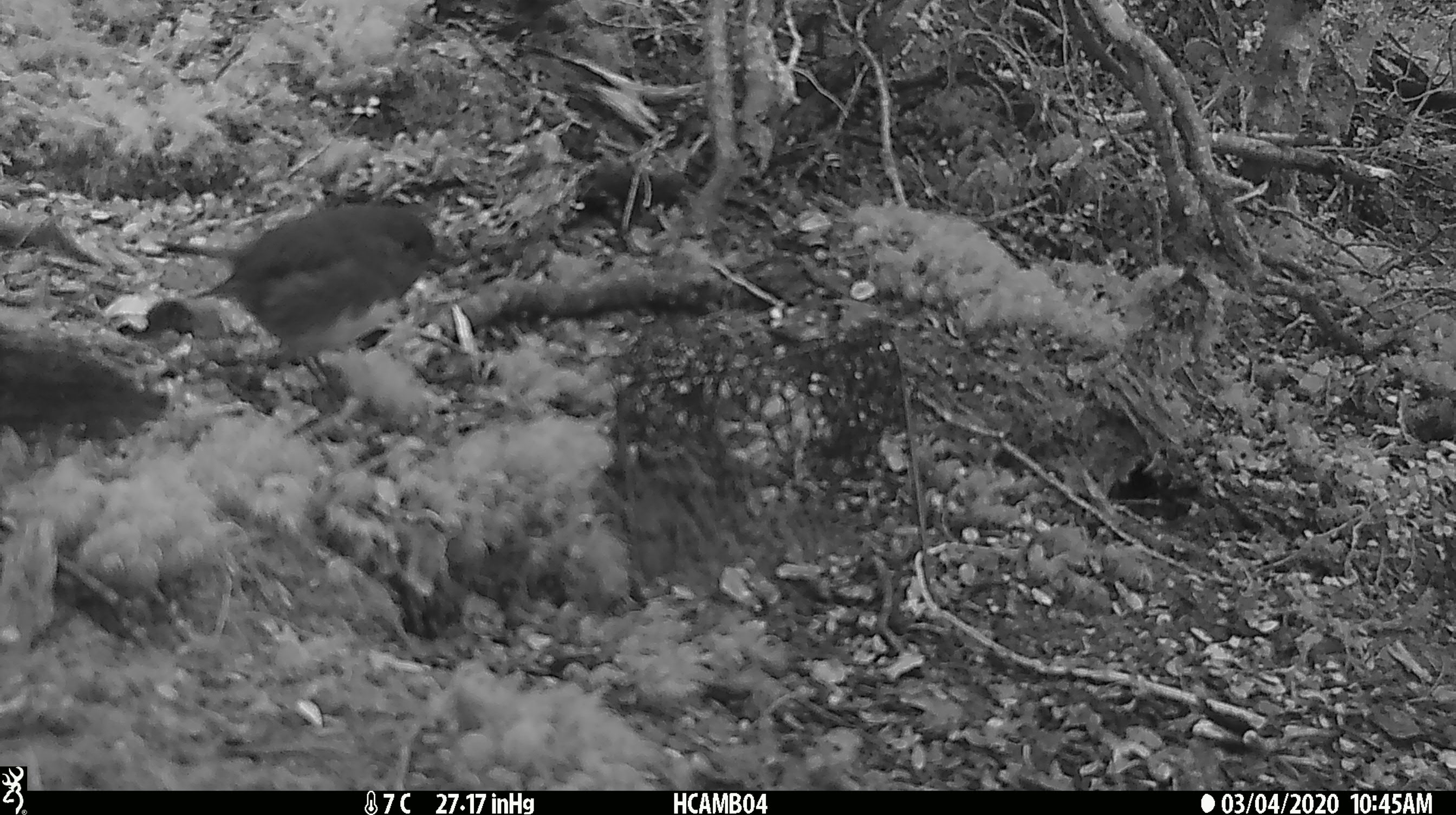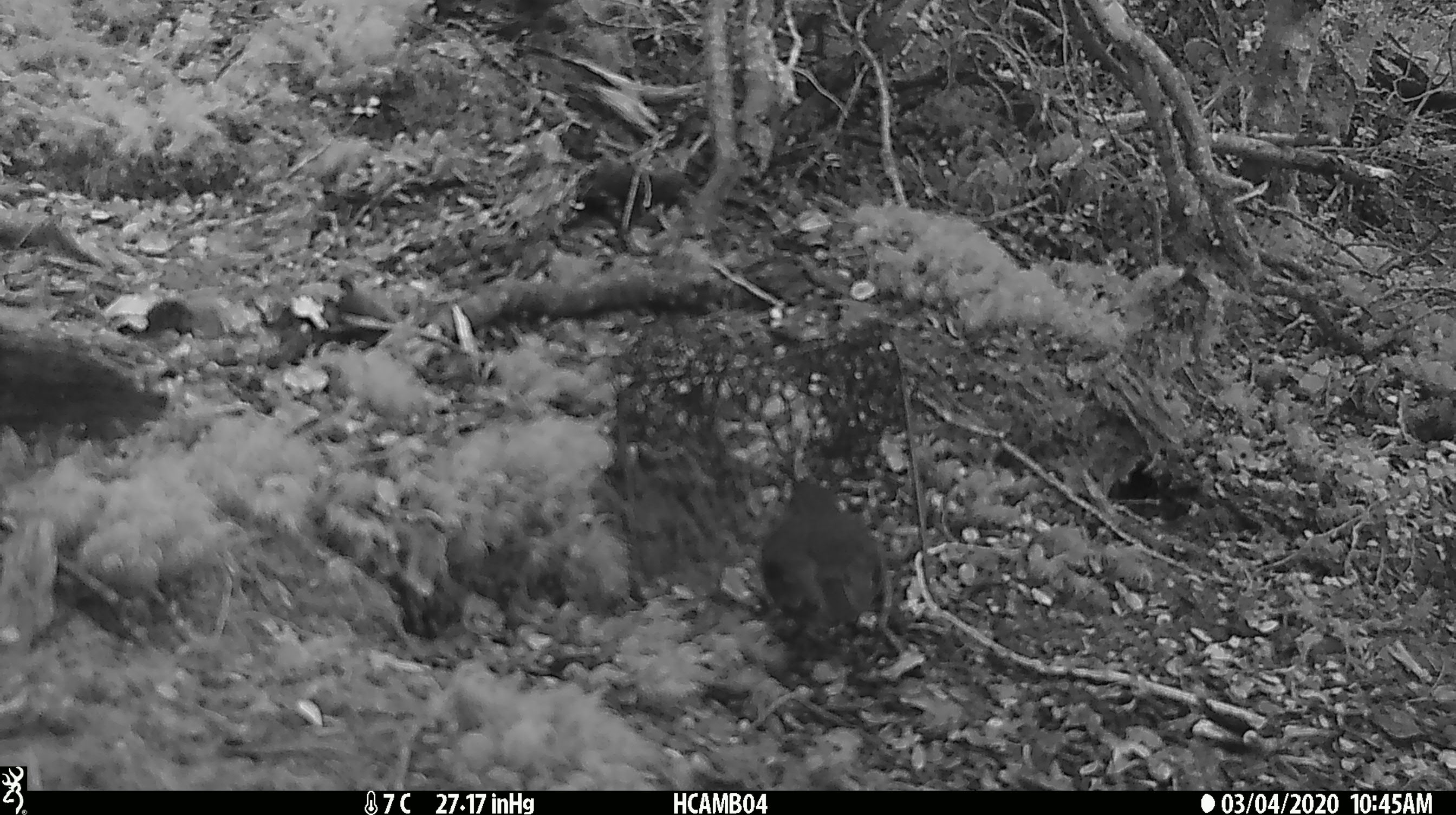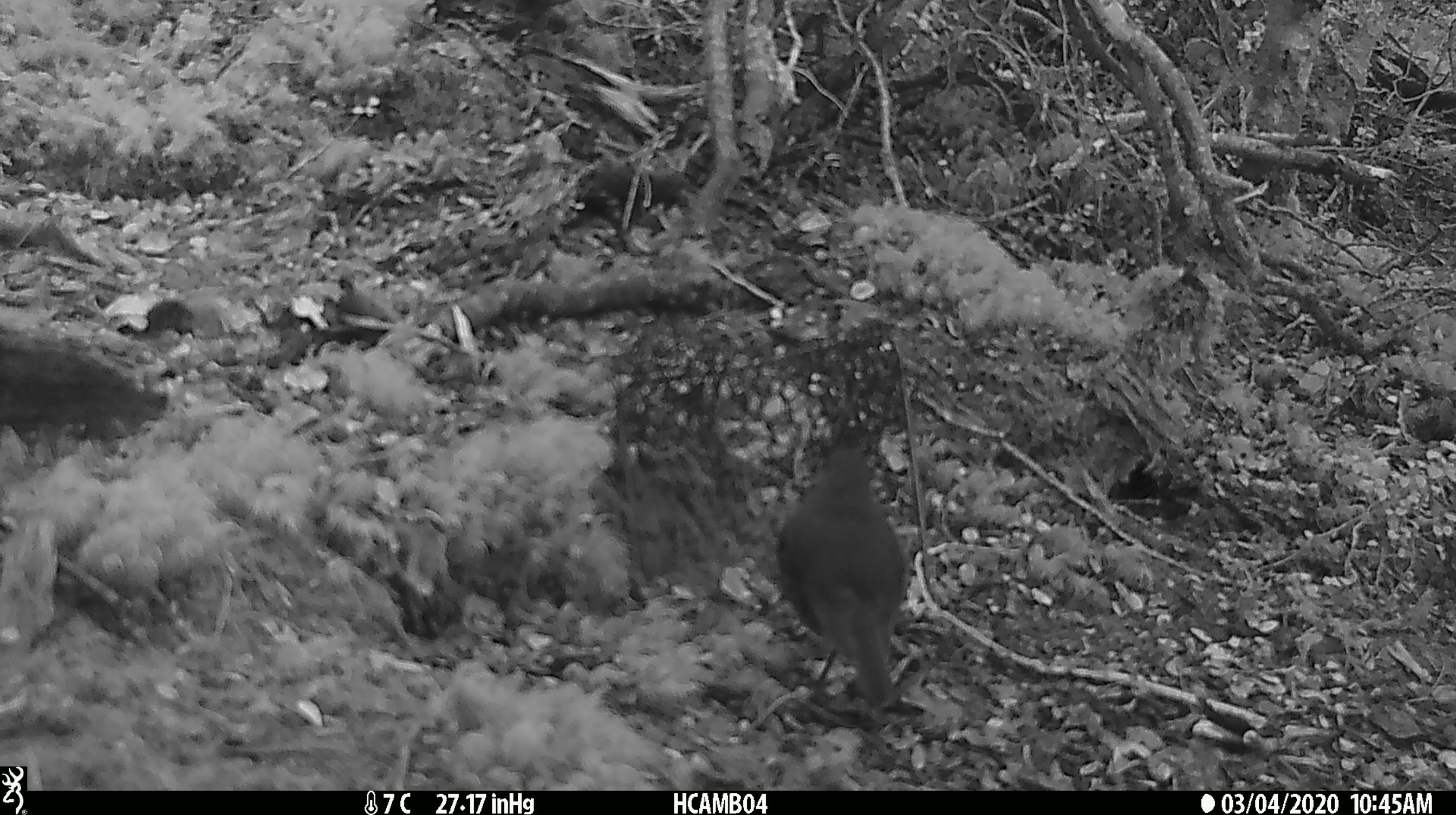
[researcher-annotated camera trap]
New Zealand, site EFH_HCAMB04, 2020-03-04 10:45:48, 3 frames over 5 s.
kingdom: Animalia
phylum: Chordata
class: Aves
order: Passeriformes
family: Petroicidae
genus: Petroica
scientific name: Petroica australis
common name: new zealand robin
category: robin